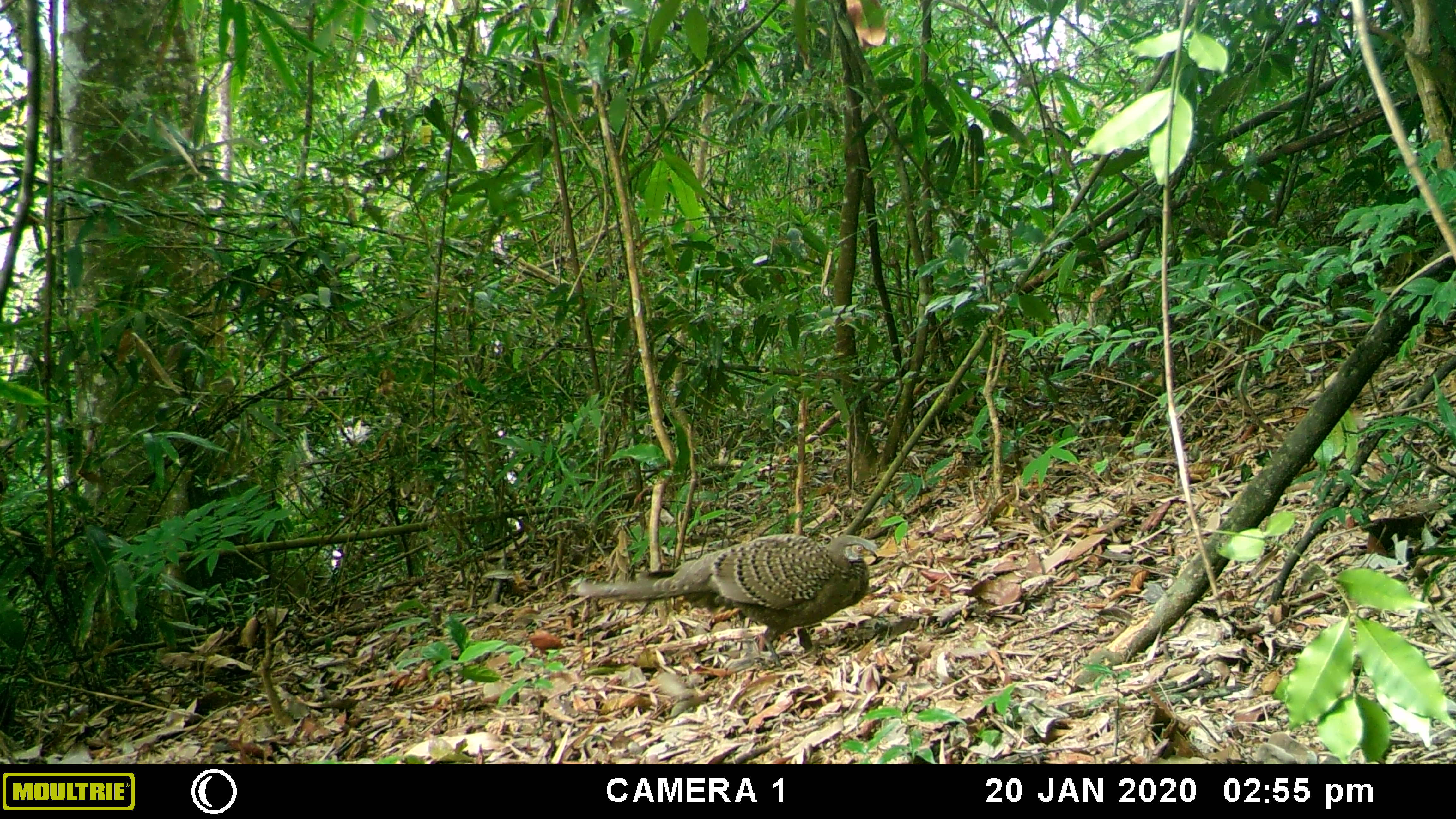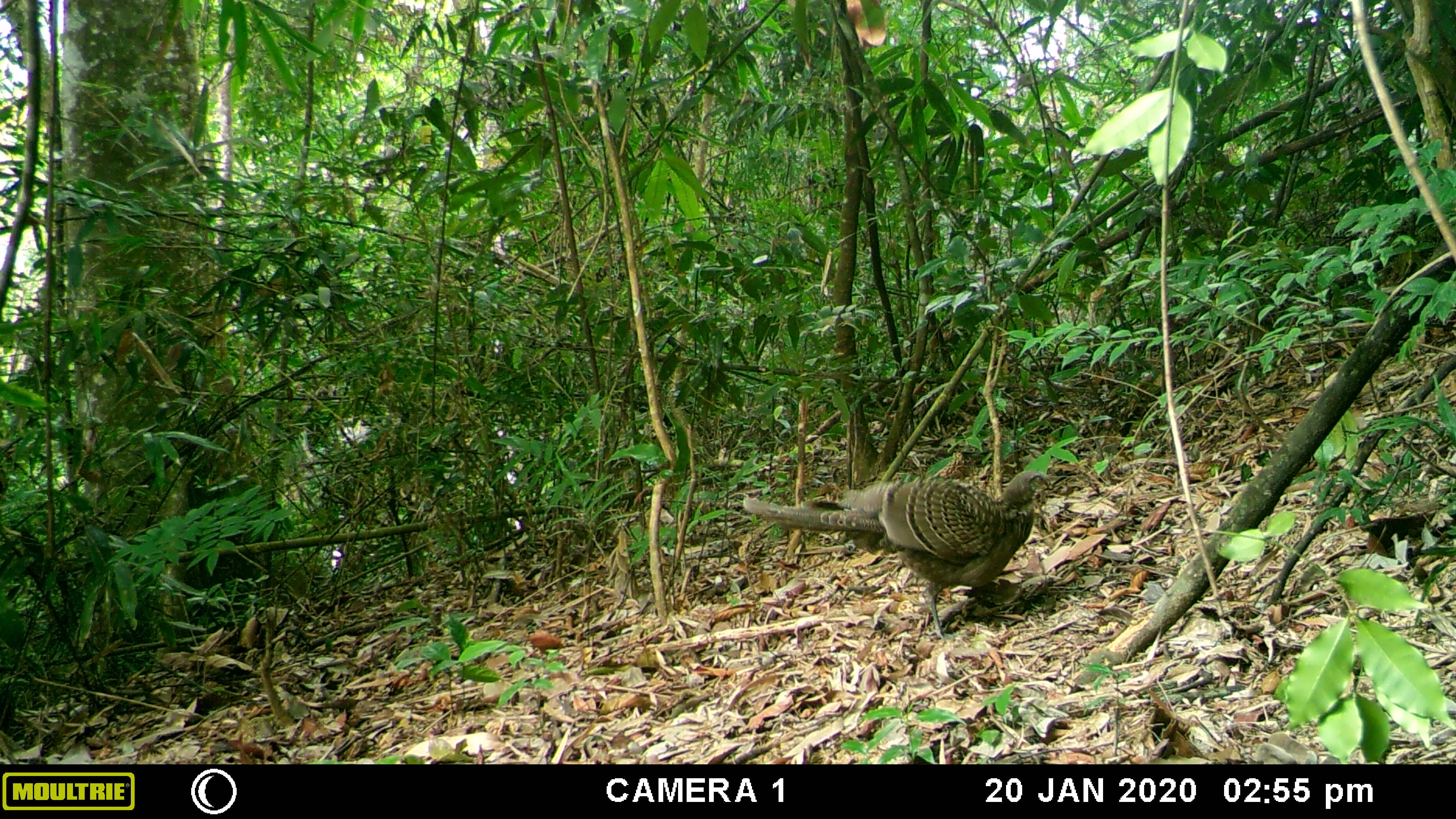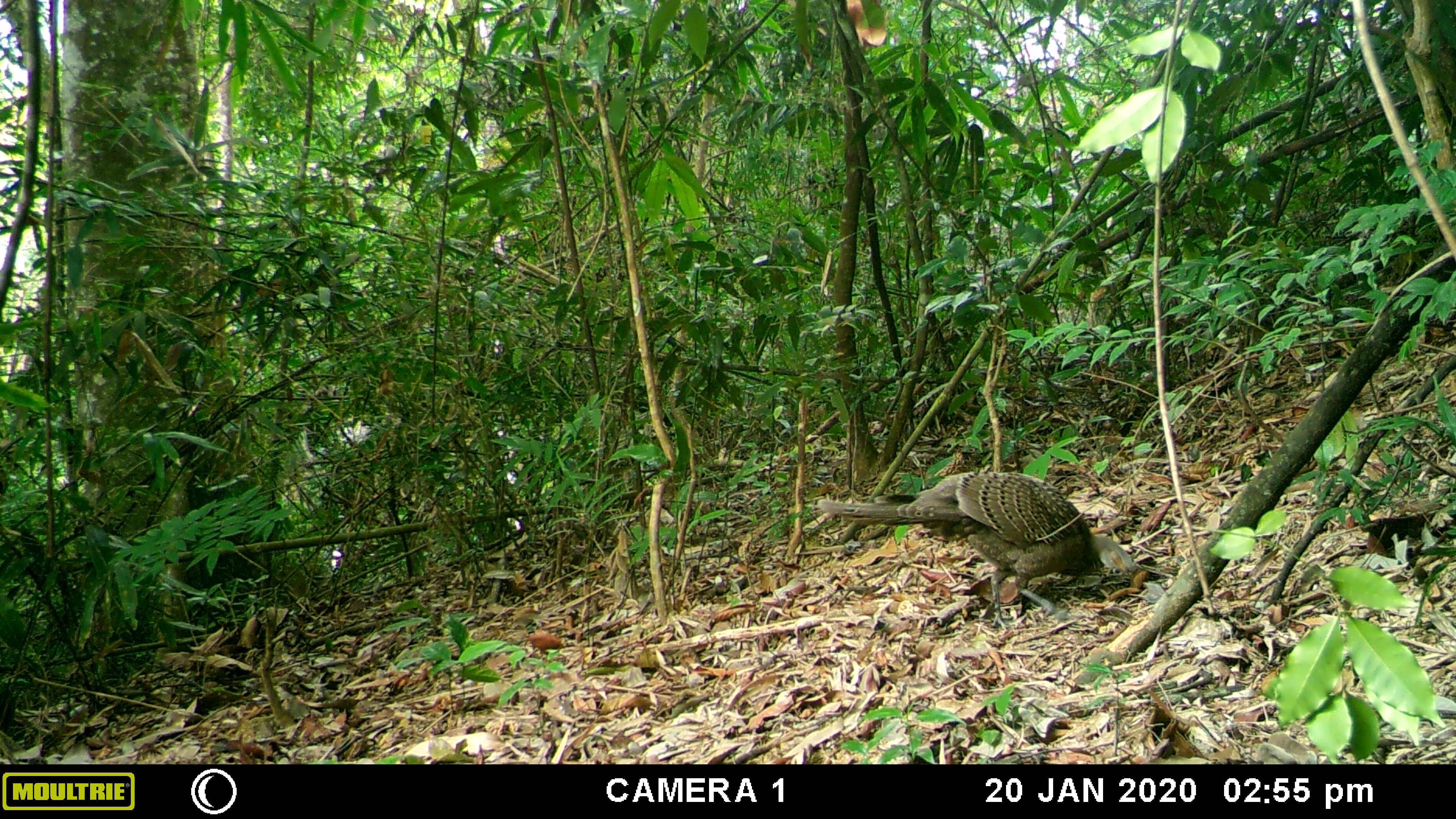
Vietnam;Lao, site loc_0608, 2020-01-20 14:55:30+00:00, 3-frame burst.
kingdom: Animalia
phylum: Chordata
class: Aves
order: Galliformes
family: Phasianidae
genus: Polyplectron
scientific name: Polyplectron bicalcaratum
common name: gray peacock-pheasant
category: grey peacock pheasant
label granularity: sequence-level